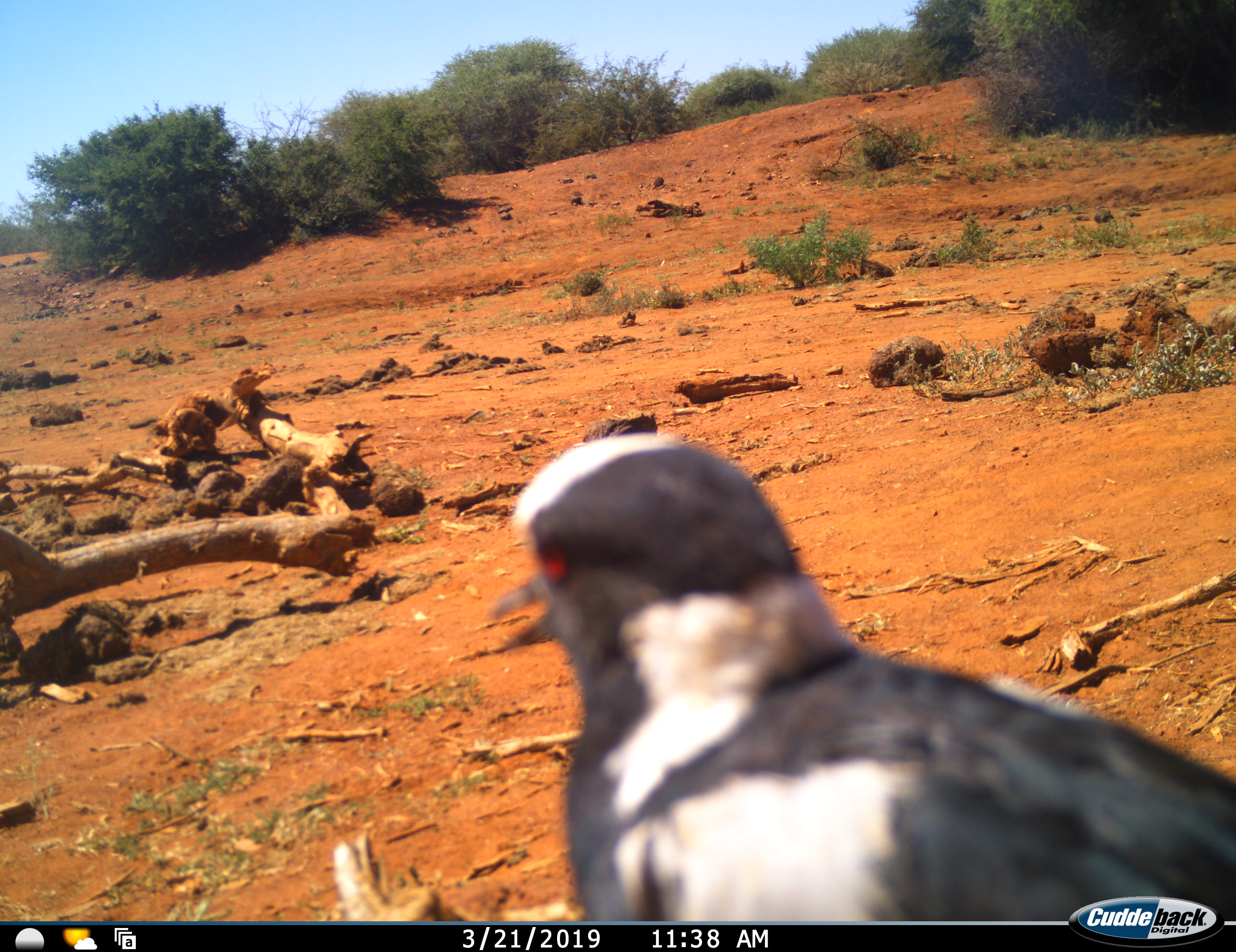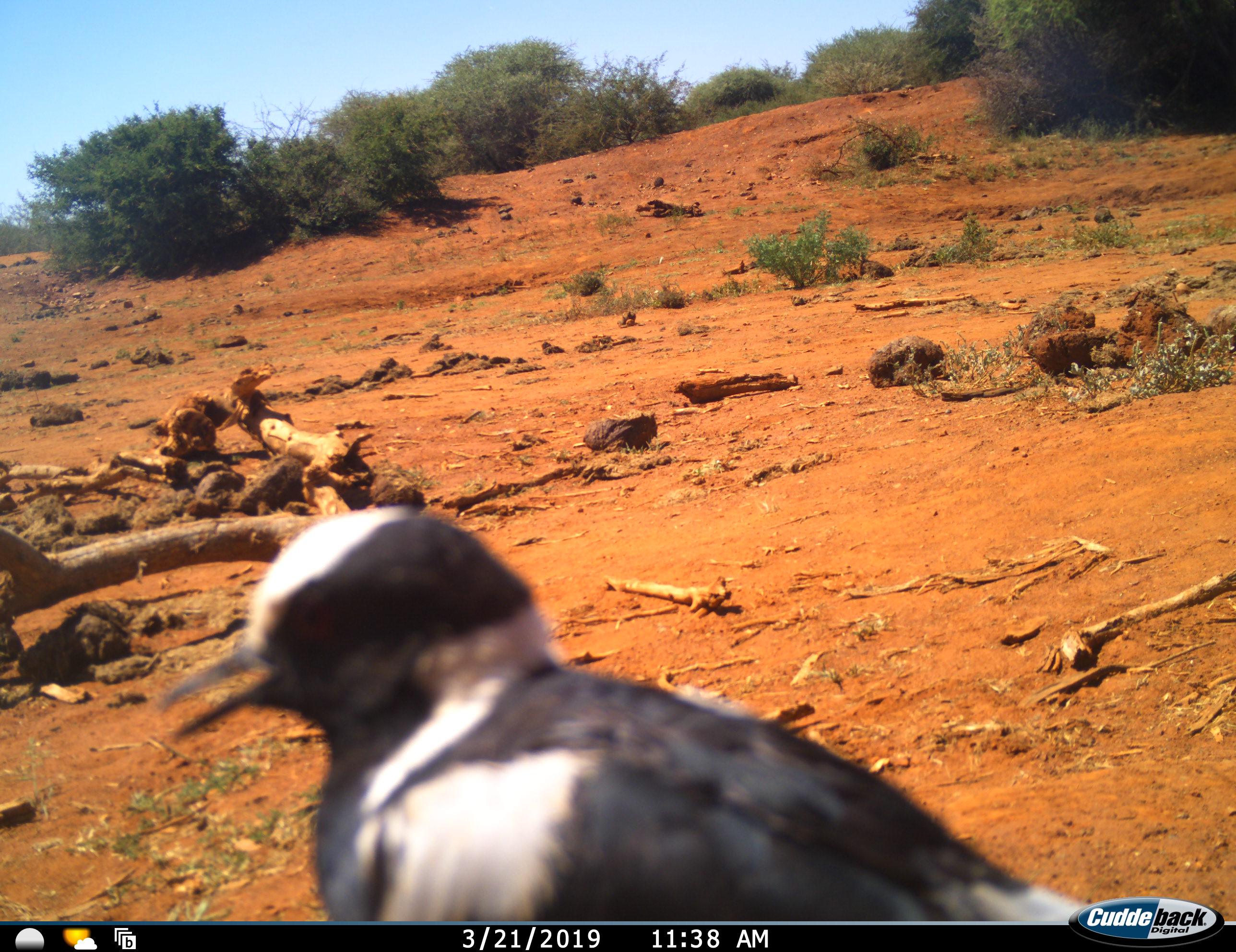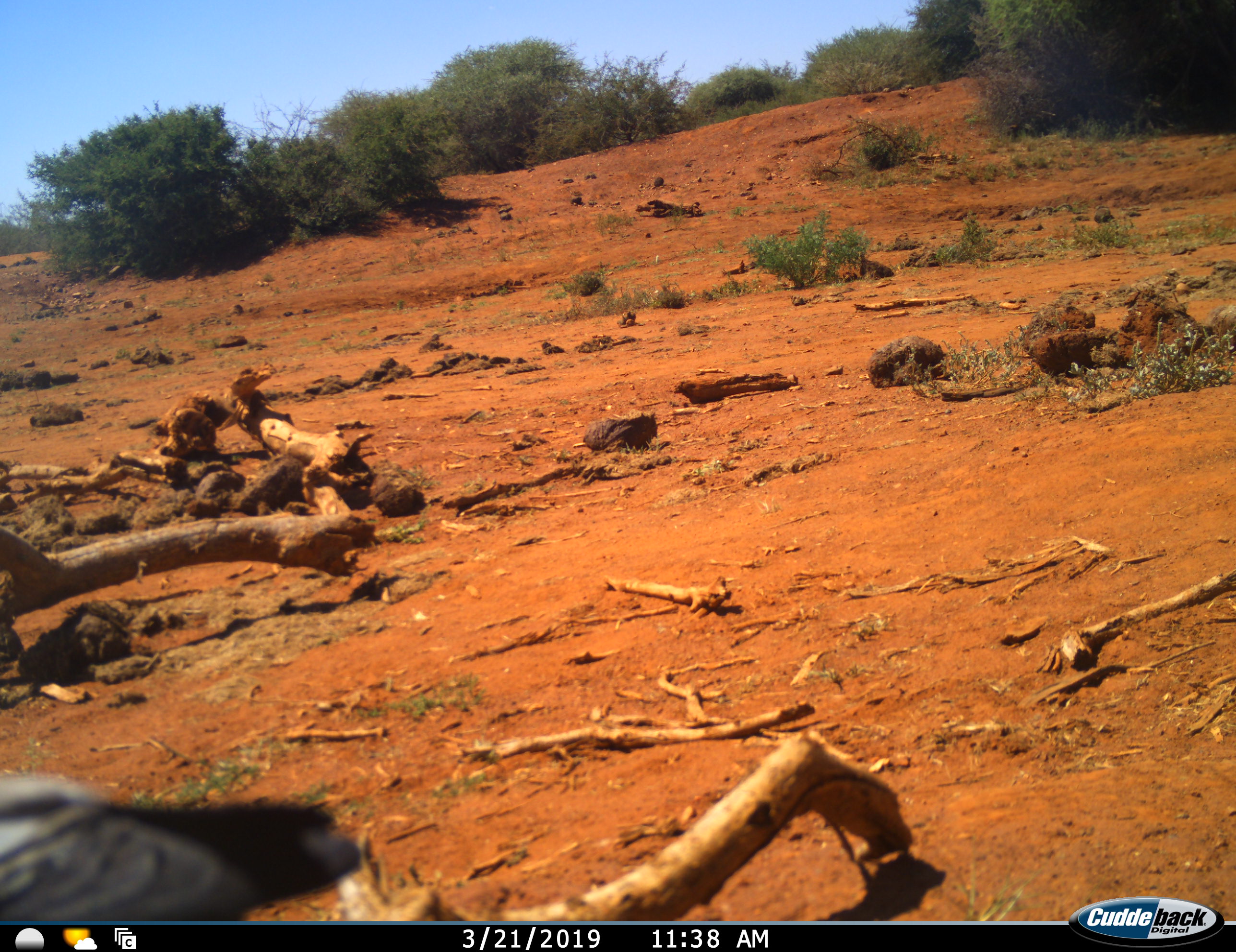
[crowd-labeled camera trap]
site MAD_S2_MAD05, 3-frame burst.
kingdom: Animalia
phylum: Chordata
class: Aves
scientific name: Aves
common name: bird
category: birdother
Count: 1.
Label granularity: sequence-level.